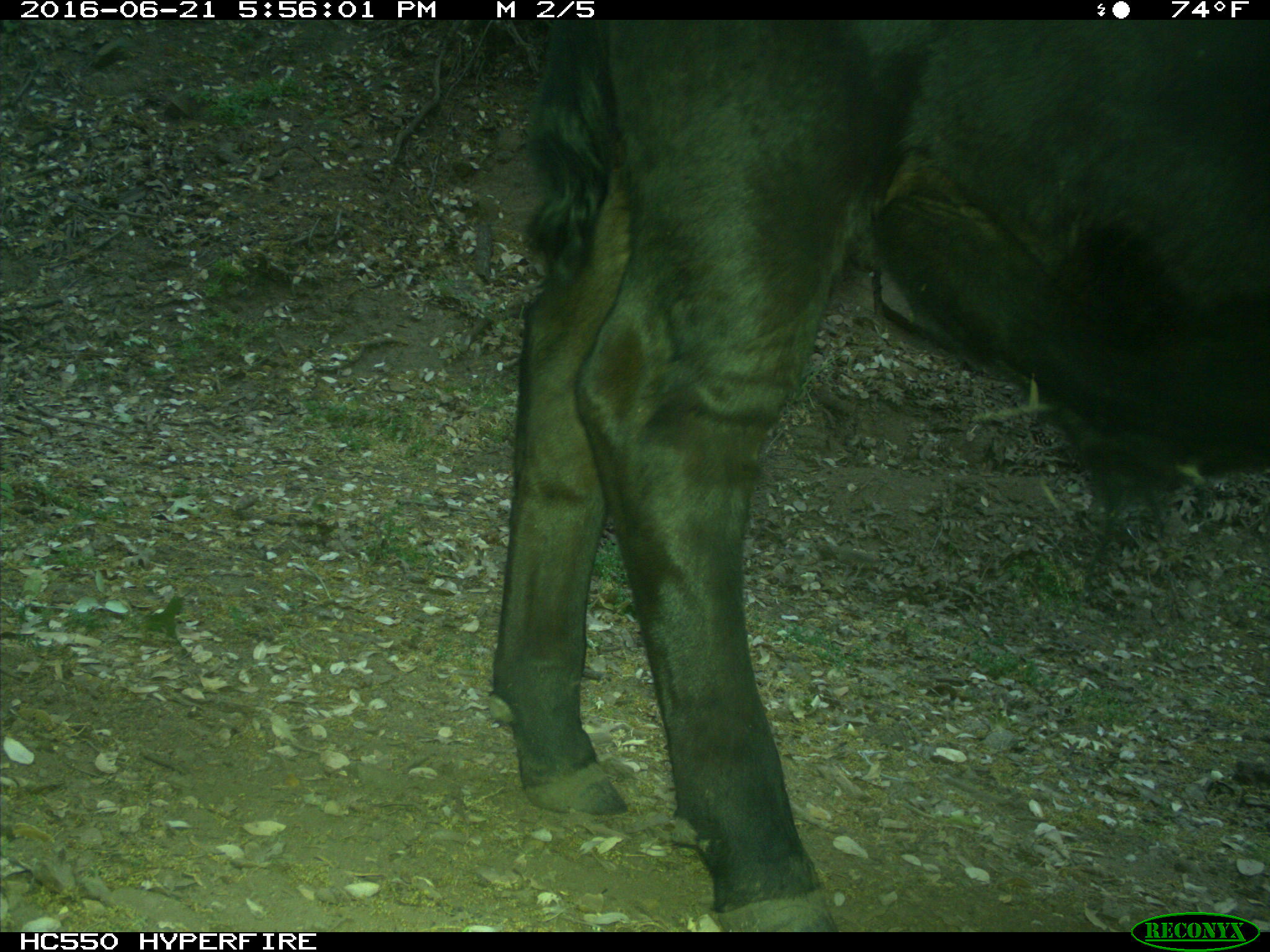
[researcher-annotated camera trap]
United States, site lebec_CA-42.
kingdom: Animalia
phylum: Chordata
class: Mammalia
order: Artiodactyla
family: Bovidae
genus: Bos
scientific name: Bos taurus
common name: domestic cow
Bos taurus (domestic cow).